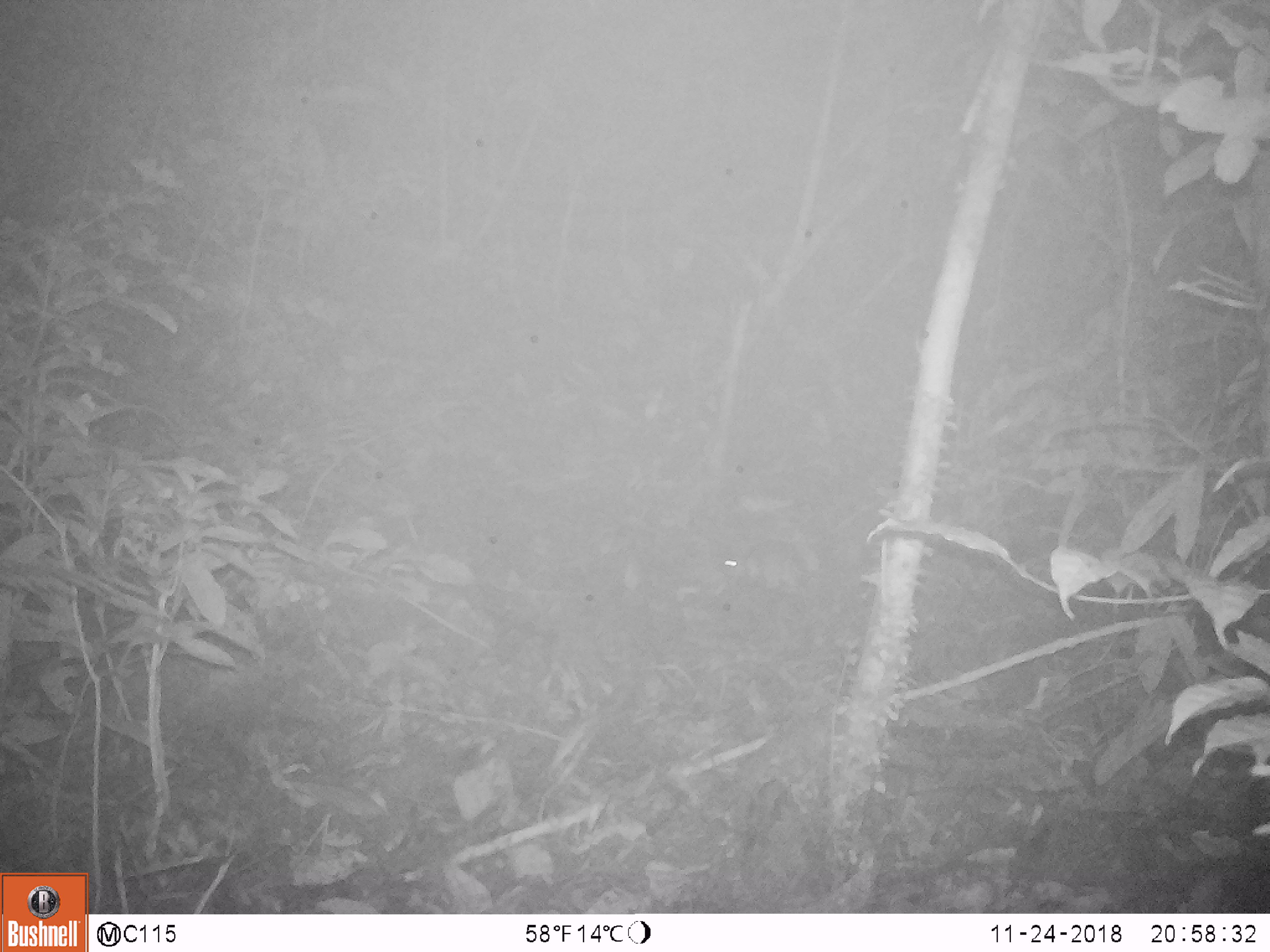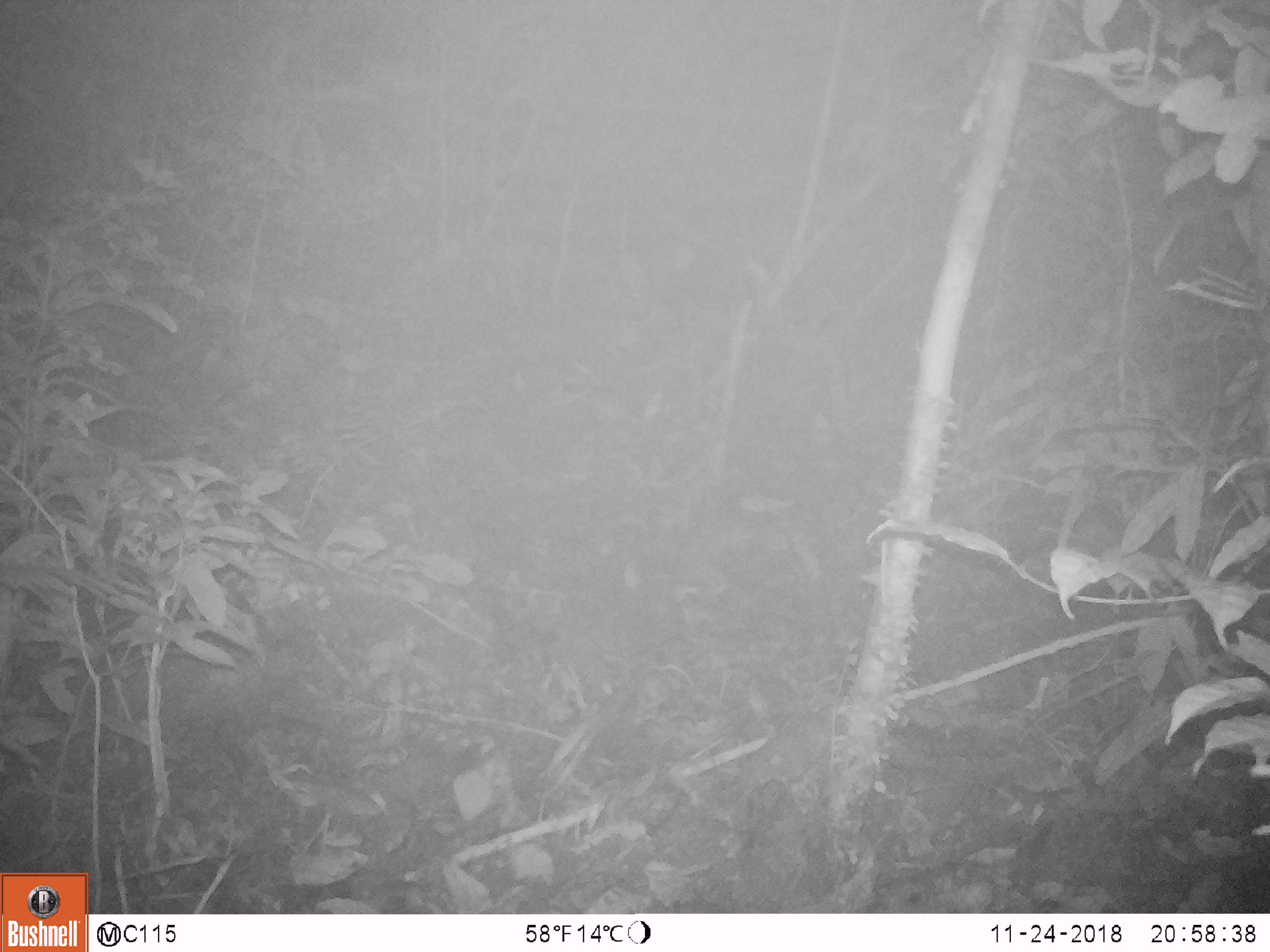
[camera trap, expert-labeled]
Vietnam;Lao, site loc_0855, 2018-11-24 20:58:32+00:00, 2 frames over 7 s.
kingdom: Animalia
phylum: Chordata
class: Mammalia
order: Rodentia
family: Muridae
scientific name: Muridae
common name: old-world mice and rats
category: unidentified murid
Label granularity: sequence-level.